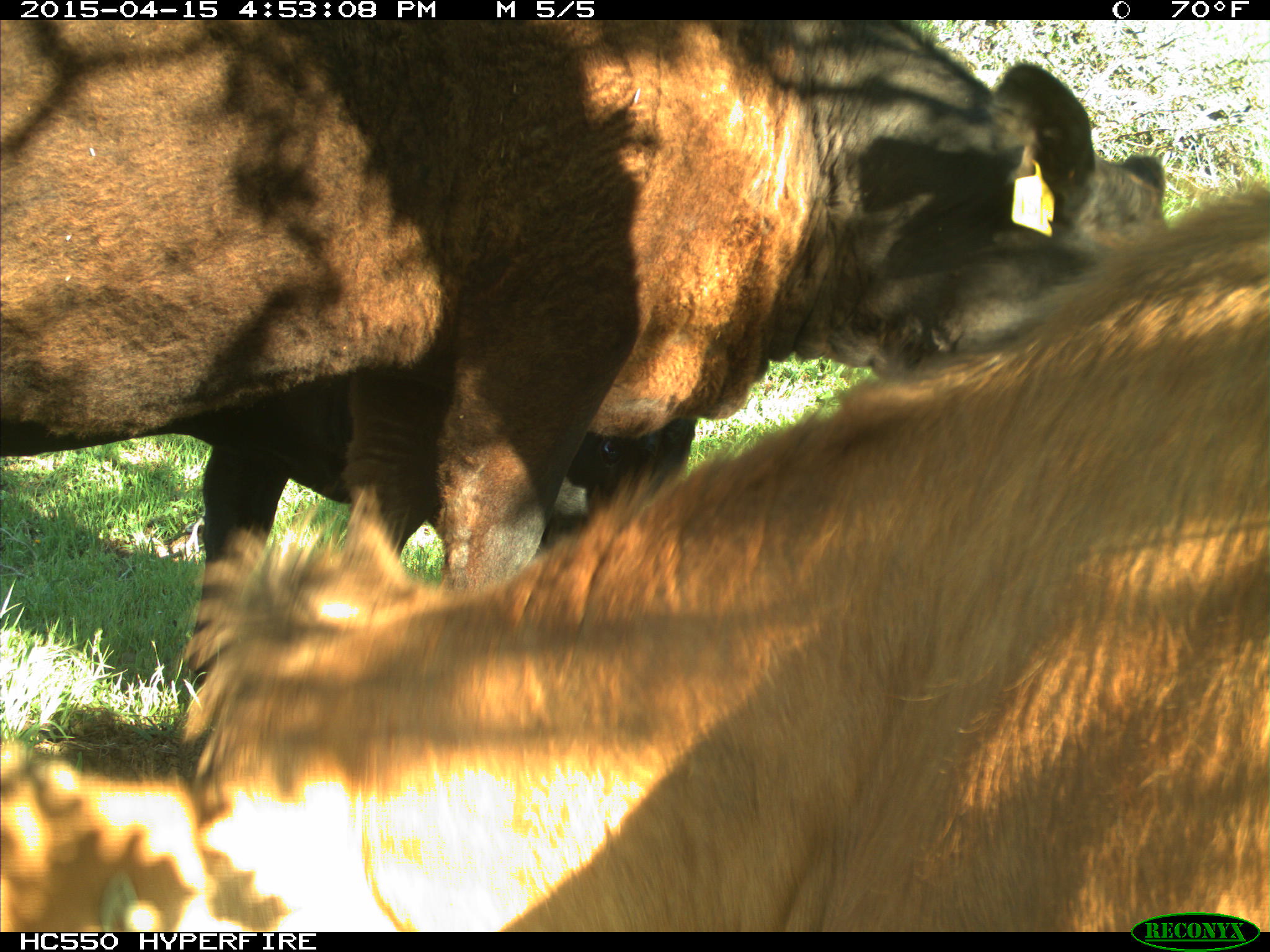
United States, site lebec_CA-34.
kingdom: Animalia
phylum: Chordata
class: Mammalia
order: Artiodactyla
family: Bovidae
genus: Bos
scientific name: Bos taurus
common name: domestic cow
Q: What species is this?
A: Bos taurus (domestic cow).